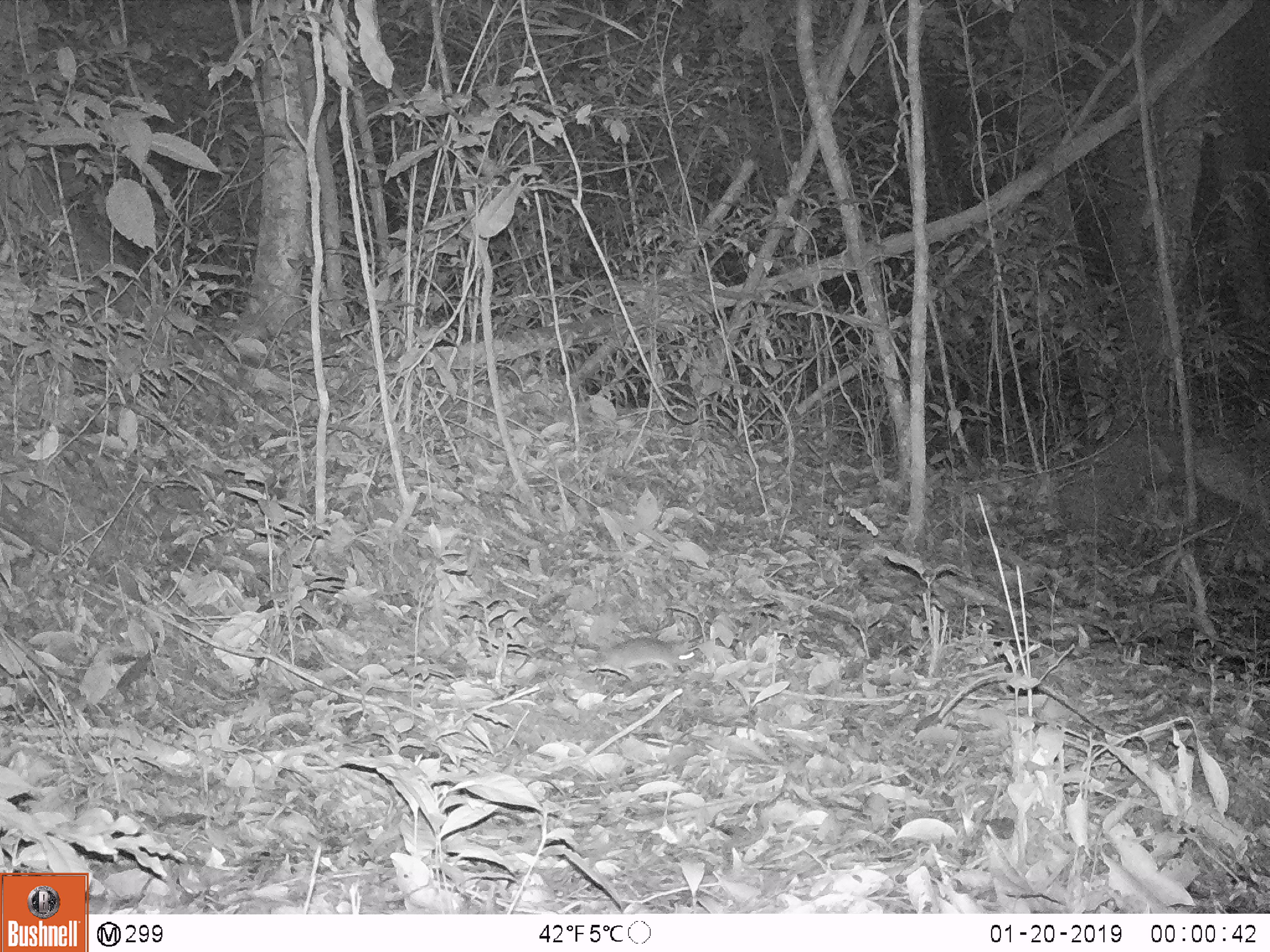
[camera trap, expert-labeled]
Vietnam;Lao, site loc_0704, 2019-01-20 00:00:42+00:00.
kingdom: Animalia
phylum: Chordata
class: Mammalia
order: Rodentia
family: Muridae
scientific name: Muridae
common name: old-world mice and rats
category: unidentified murid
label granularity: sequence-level